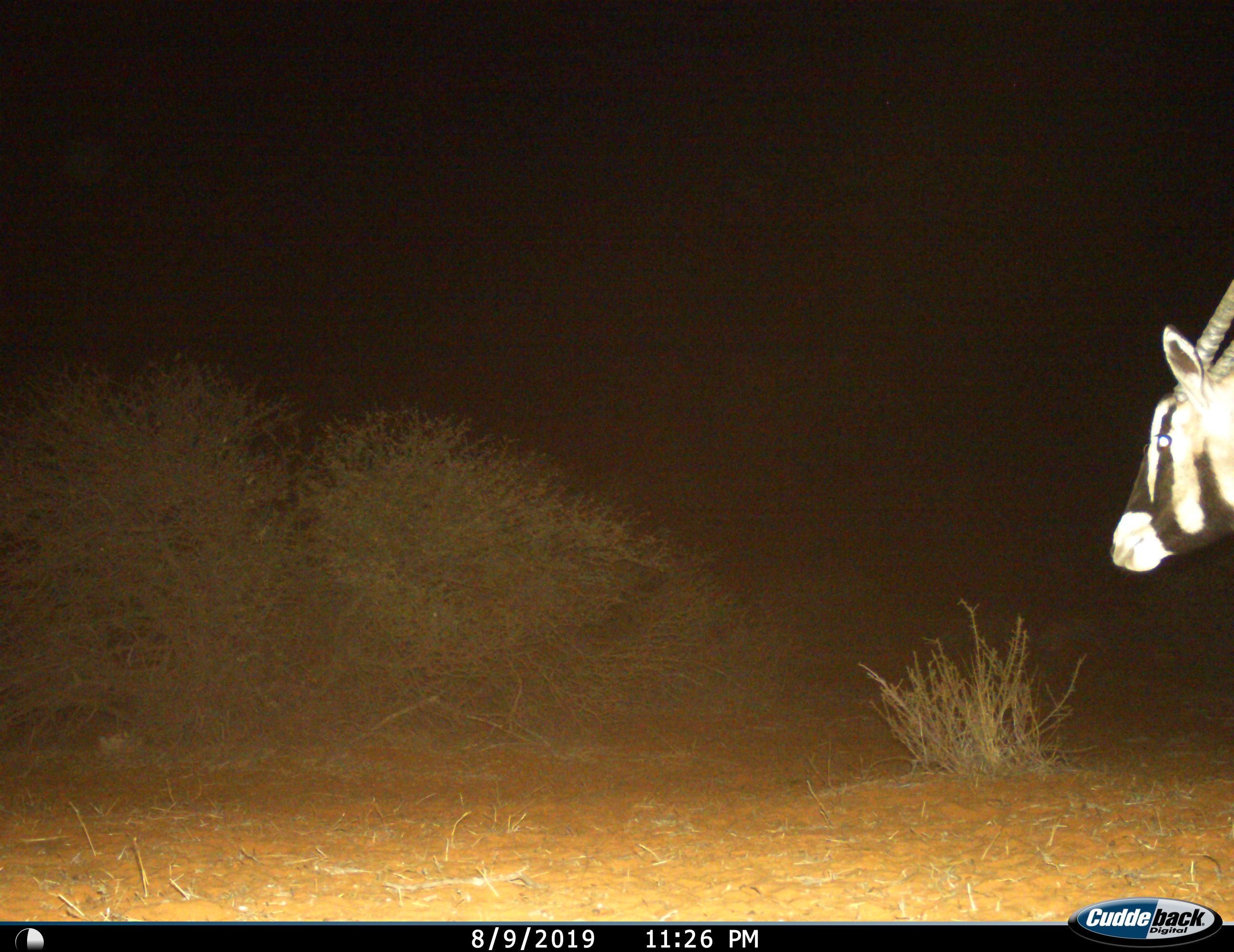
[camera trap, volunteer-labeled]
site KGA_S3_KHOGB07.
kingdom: Animalia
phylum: Chordata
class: Mammalia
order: Artiodactyla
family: Bovidae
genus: Oryx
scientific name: Oryx gazella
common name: gemsbok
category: oryx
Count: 1.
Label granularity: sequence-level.